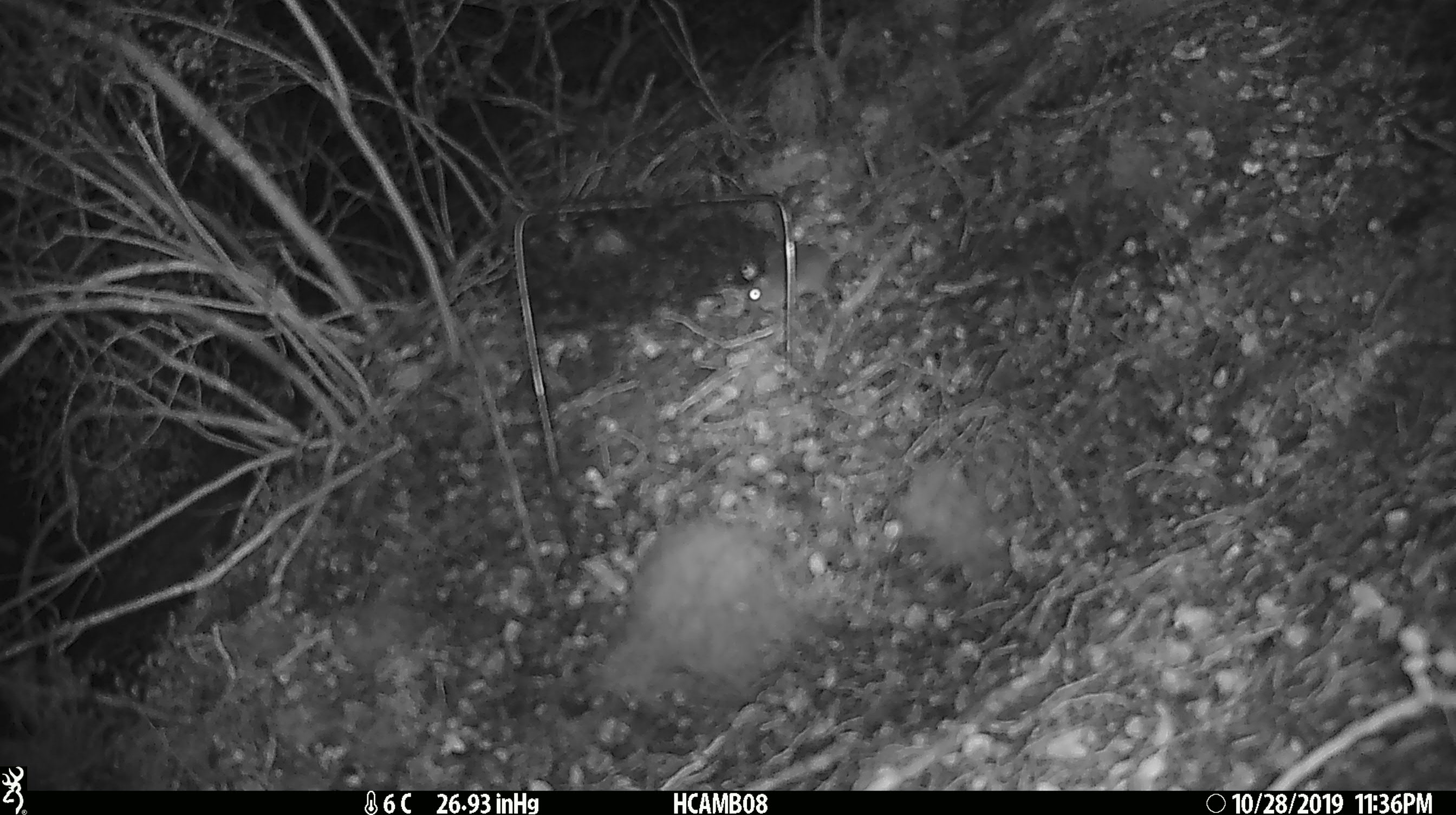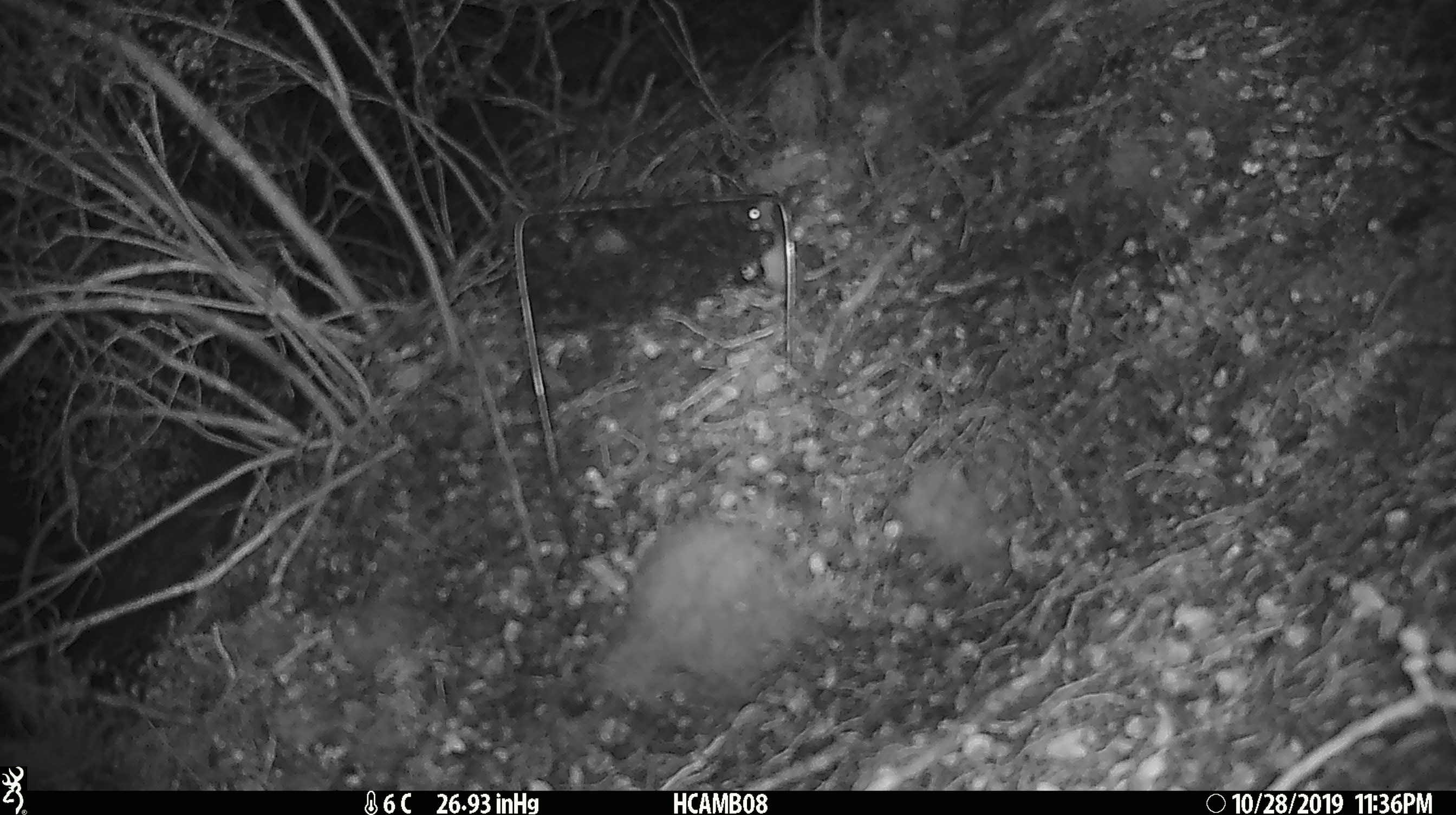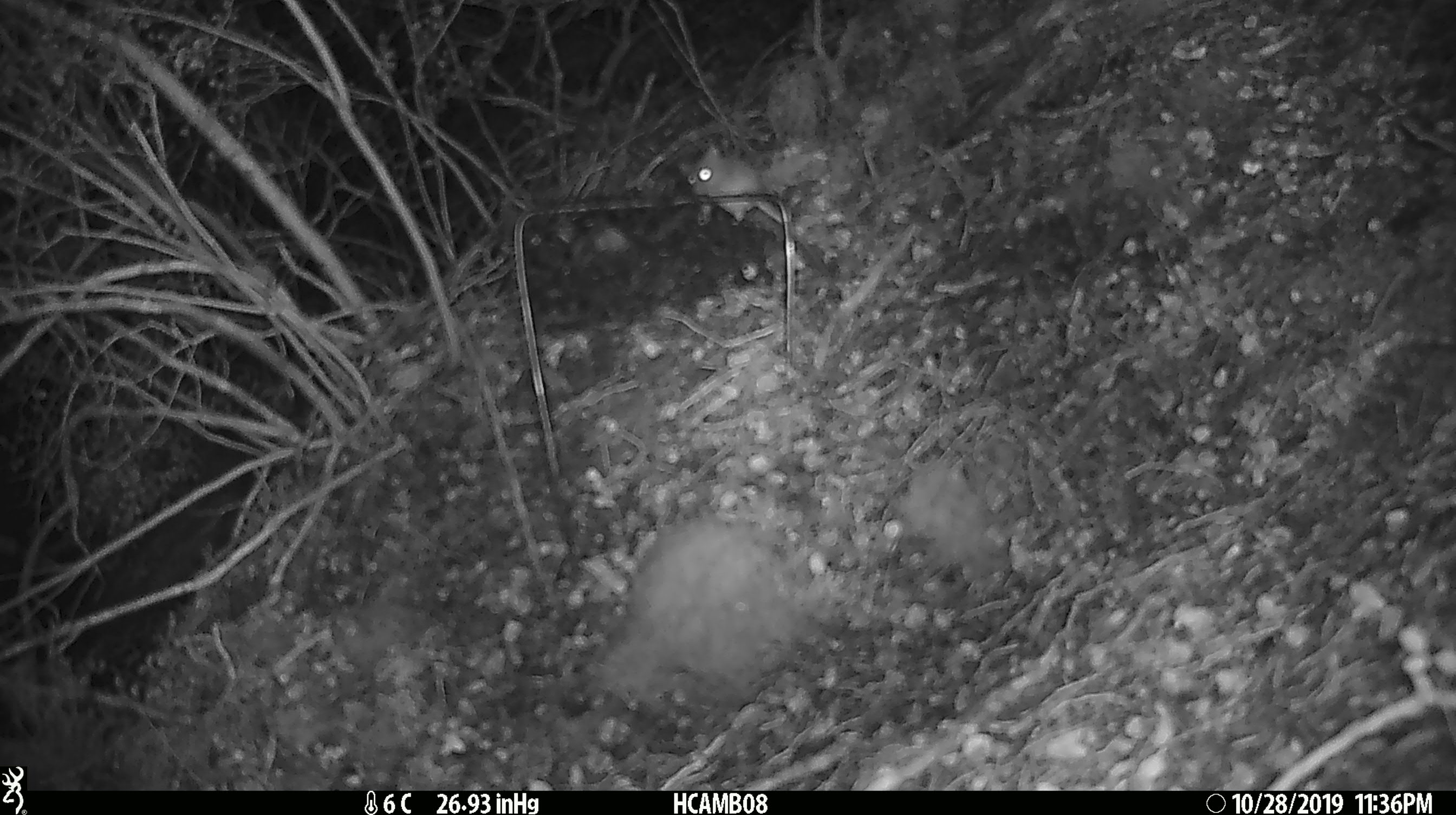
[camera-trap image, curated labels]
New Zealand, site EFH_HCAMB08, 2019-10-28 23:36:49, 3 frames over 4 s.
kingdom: Animalia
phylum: Chordata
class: Mammalia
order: Rodentia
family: Muridae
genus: Mus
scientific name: Mus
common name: mouse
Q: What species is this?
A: Mouse (Mus).